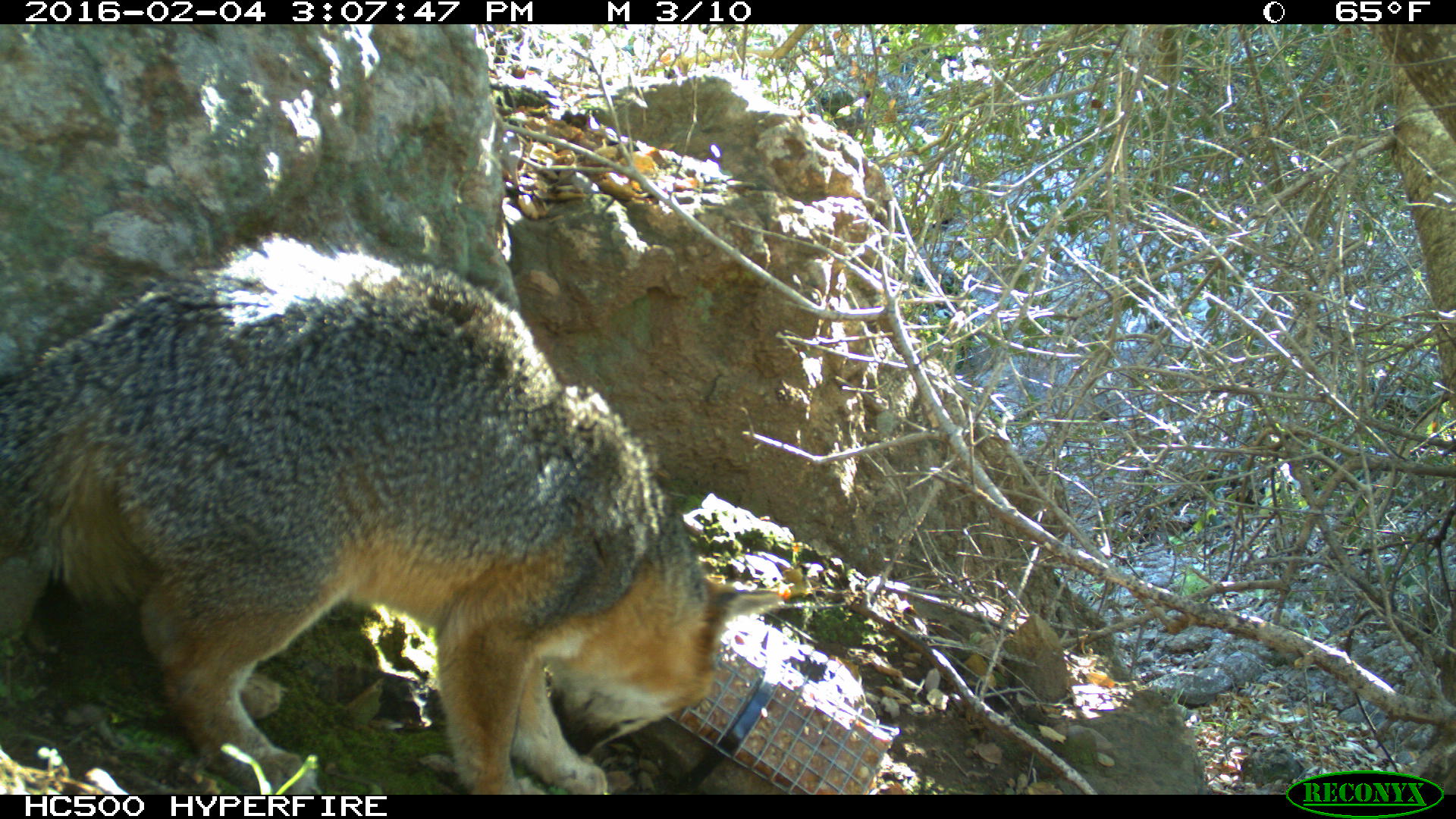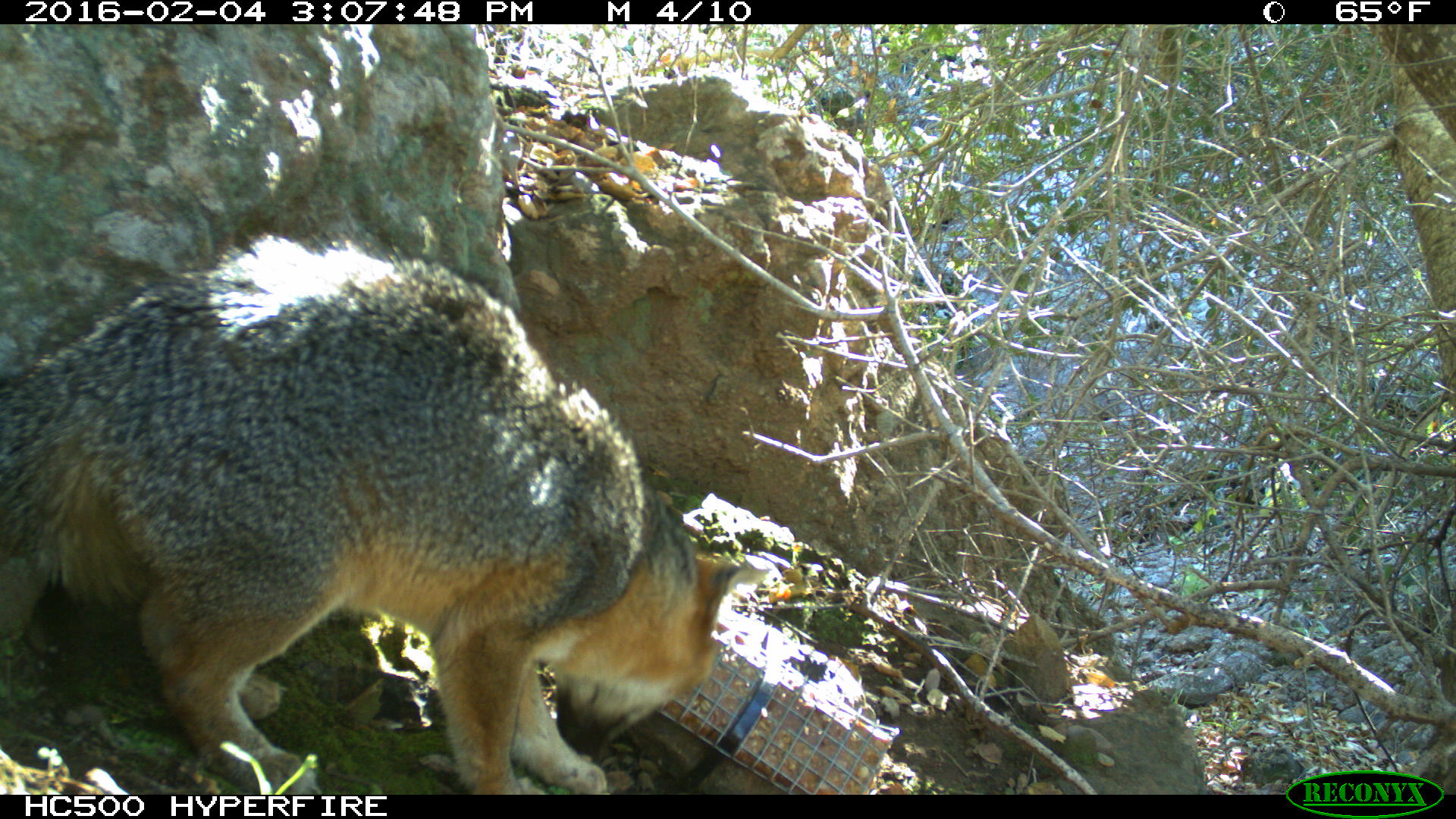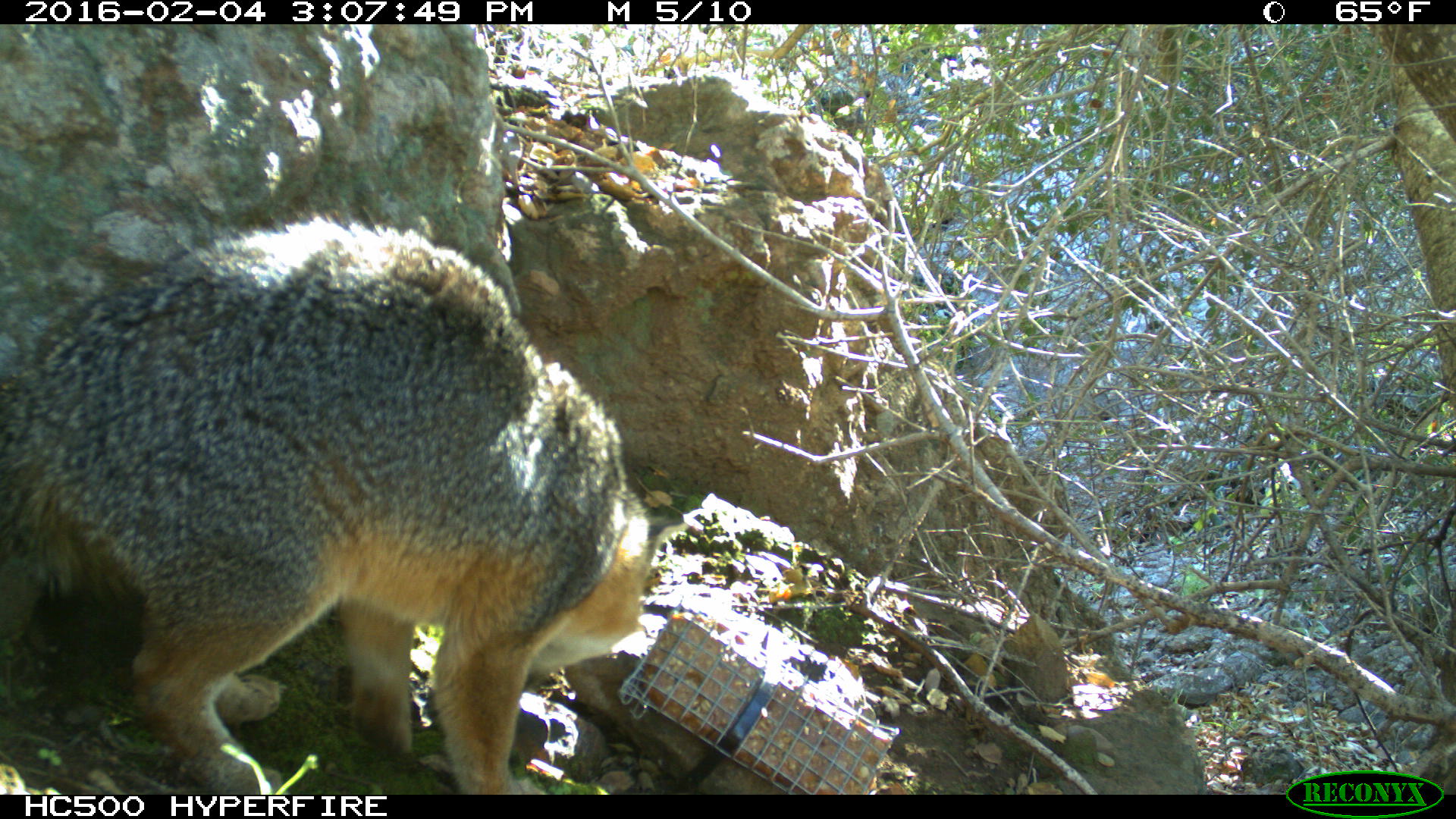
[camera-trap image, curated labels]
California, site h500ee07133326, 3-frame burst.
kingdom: Animalia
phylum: Chordata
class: Mammalia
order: Carnivora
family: Canidae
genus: Urocyon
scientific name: Urocyon littoralis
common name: island fox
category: fox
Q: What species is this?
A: Fox (island fox) (Urocyon littoralis).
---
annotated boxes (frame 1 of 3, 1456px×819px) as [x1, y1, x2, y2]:
fox: [0, 221, 784, 794]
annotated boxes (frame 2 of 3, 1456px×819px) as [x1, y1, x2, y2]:
fox: [0, 228, 740, 793]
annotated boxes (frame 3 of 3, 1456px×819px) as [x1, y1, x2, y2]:
fox: [0, 212, 686, 793]